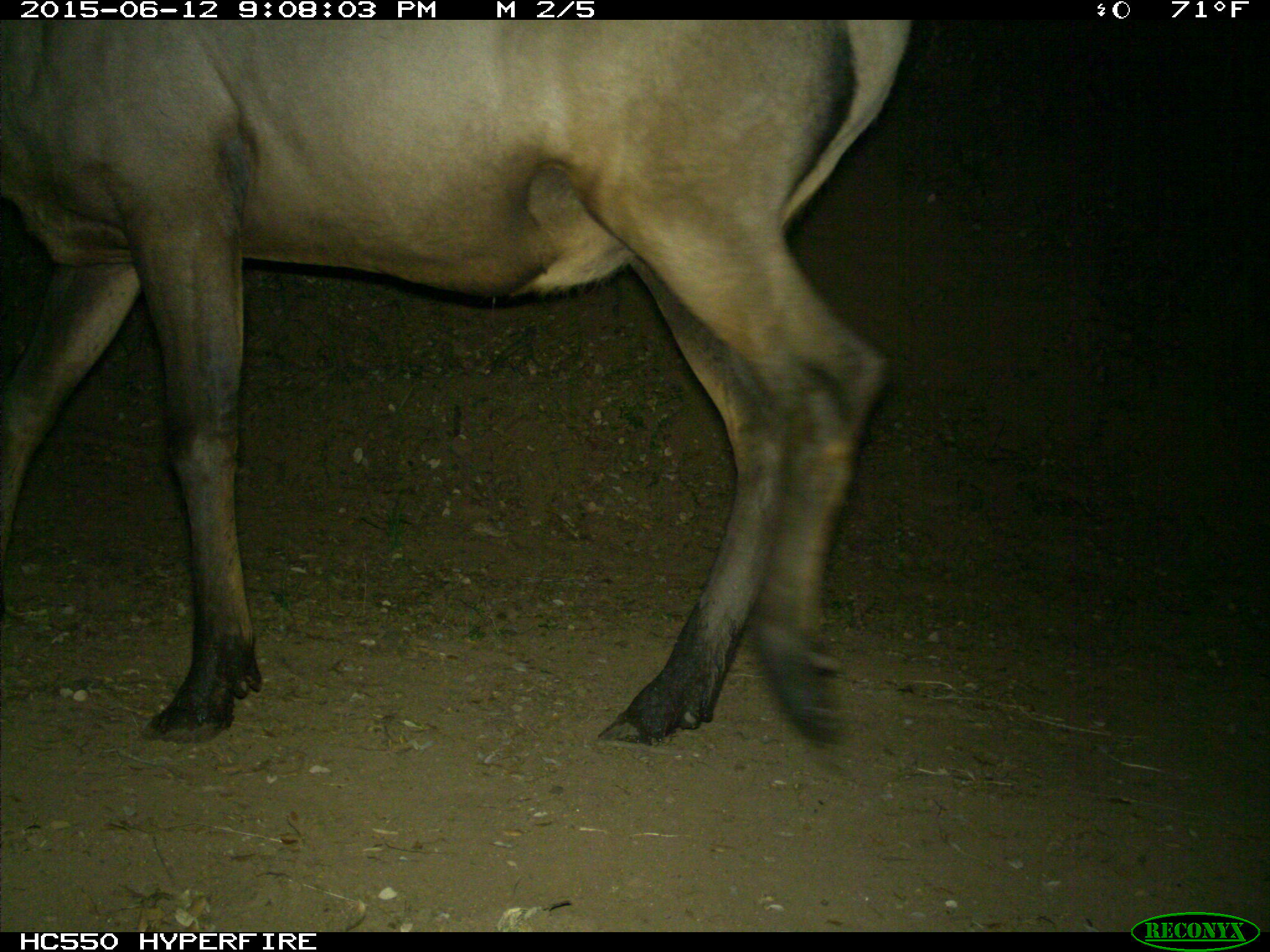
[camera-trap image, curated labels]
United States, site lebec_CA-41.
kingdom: Animalia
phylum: Chordata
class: Mammalia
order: Artiodactyla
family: Cervidae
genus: Cervus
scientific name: Cervus canadensis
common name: elk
Cervus canadensis (elk).